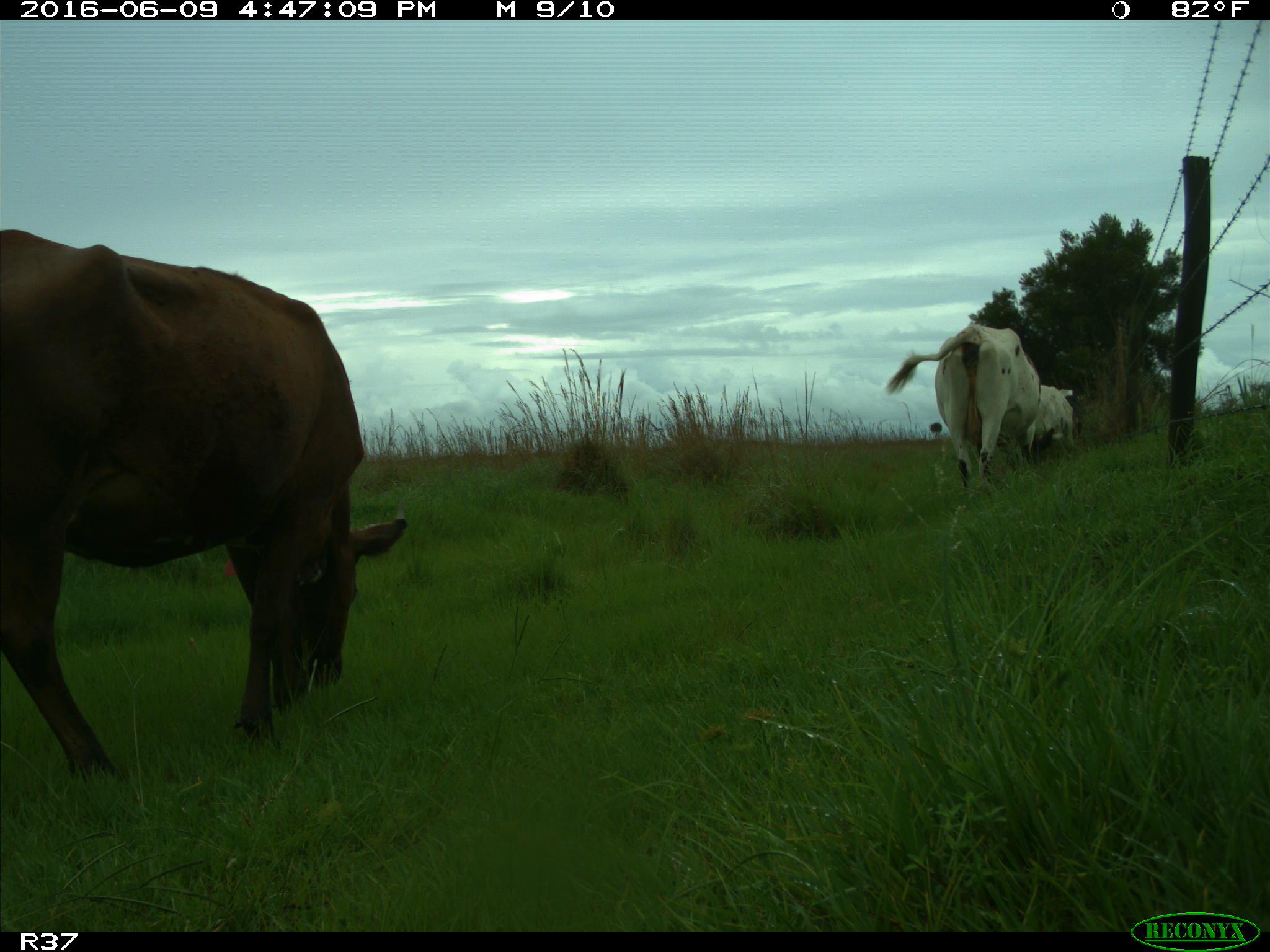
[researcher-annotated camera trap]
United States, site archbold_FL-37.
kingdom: Animalia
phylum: Chordata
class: Mammalia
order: Artiodactyla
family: Bovidae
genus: Bos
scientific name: Bos taurus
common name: domestic cow